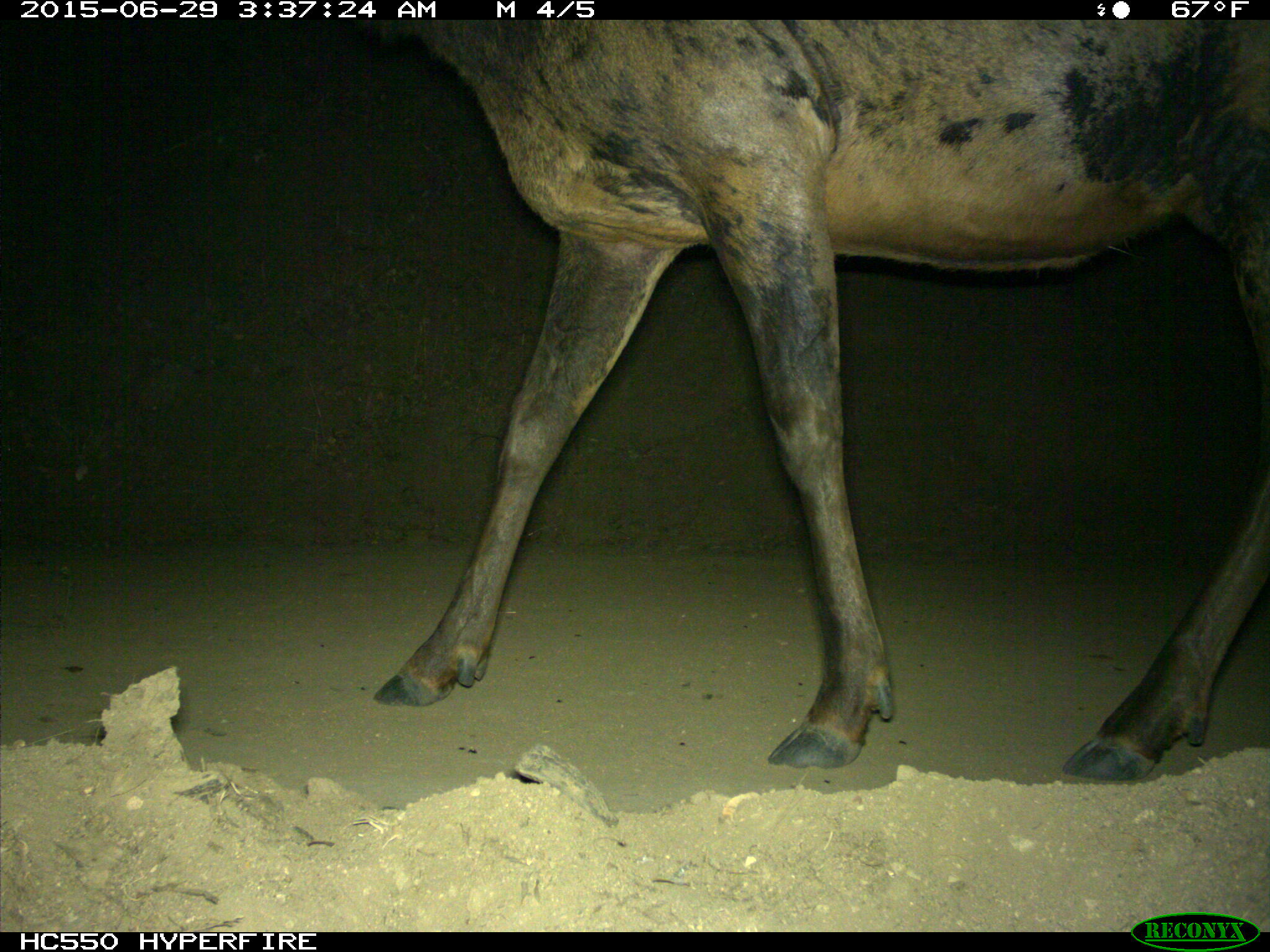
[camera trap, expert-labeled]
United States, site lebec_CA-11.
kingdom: Animalia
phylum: Chordata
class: Mammalia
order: Artiodactyla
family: Cervidae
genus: Cervus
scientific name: Cervus canadensis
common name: elk